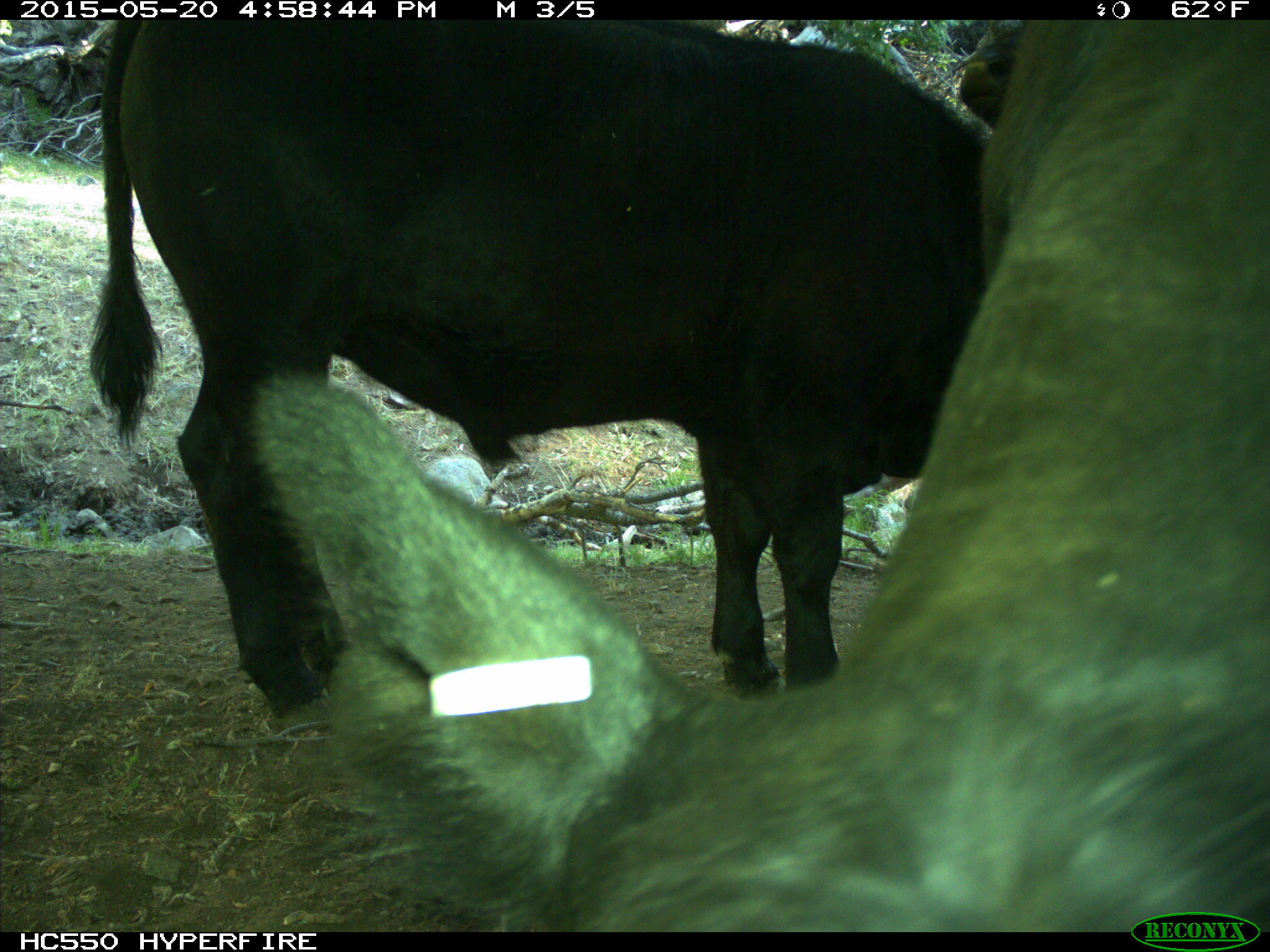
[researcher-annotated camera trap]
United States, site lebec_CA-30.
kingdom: Animalia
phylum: Chordata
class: Mammalia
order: Artiodactyla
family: Bovidae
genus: Bos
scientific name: Bos taurus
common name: domestic cow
Bos taurus (domestic cow).